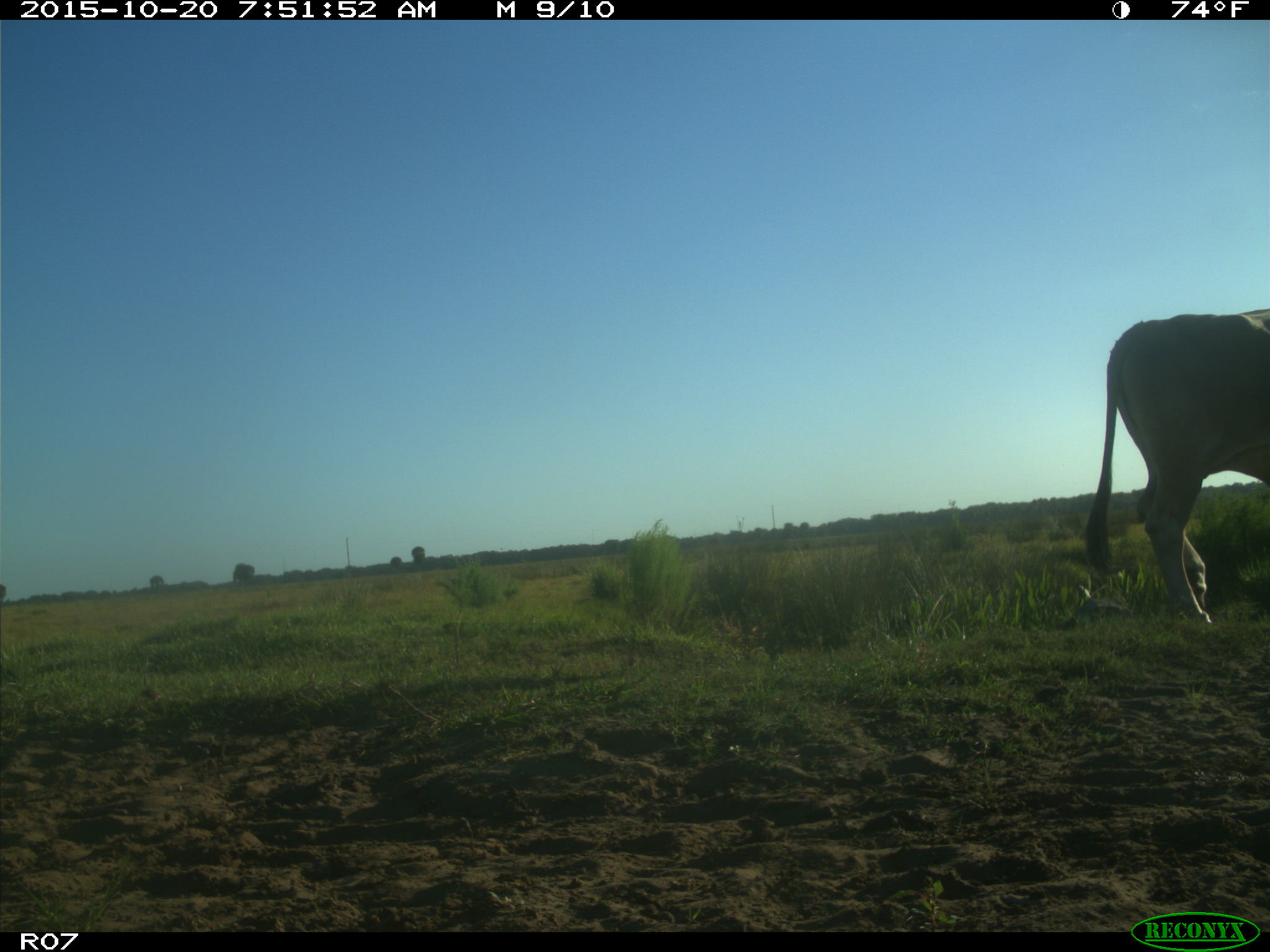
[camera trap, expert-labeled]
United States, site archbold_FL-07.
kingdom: Animalia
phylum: Chordata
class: Mammalia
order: Artiodactyla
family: Bovidae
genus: Bos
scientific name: Bos taurus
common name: domestic cow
Bos taurus (domestic cow).